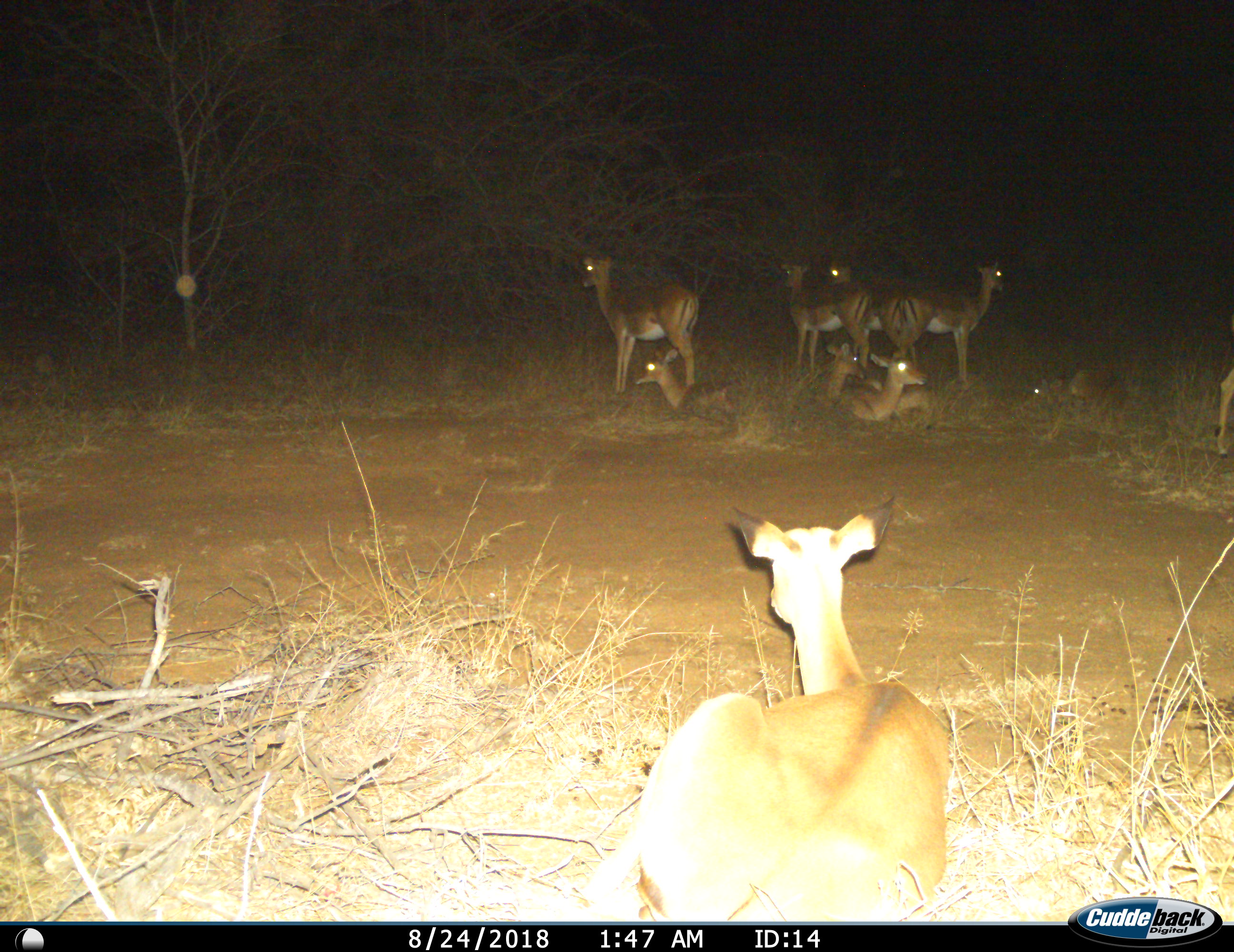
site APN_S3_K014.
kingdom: Animalia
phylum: Chordata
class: Mammalia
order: Artiodactyla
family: Bovidae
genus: Aepyceros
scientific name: Aepyceros melampus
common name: impala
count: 10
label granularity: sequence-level